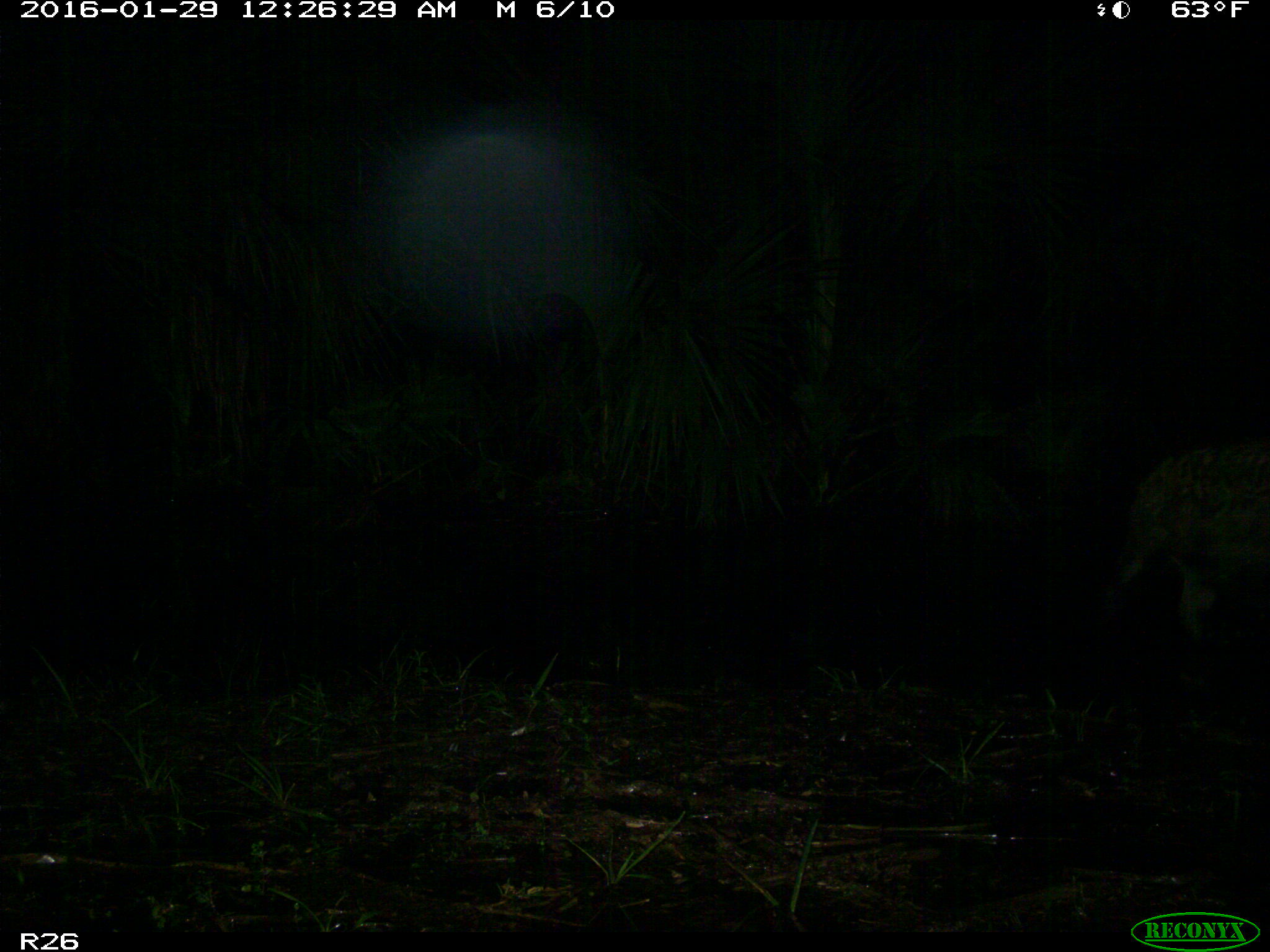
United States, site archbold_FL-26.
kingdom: Animalia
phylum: Chordata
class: Mammalia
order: Artiodactyla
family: Suidae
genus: Sus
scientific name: Sus scrofa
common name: wild boar